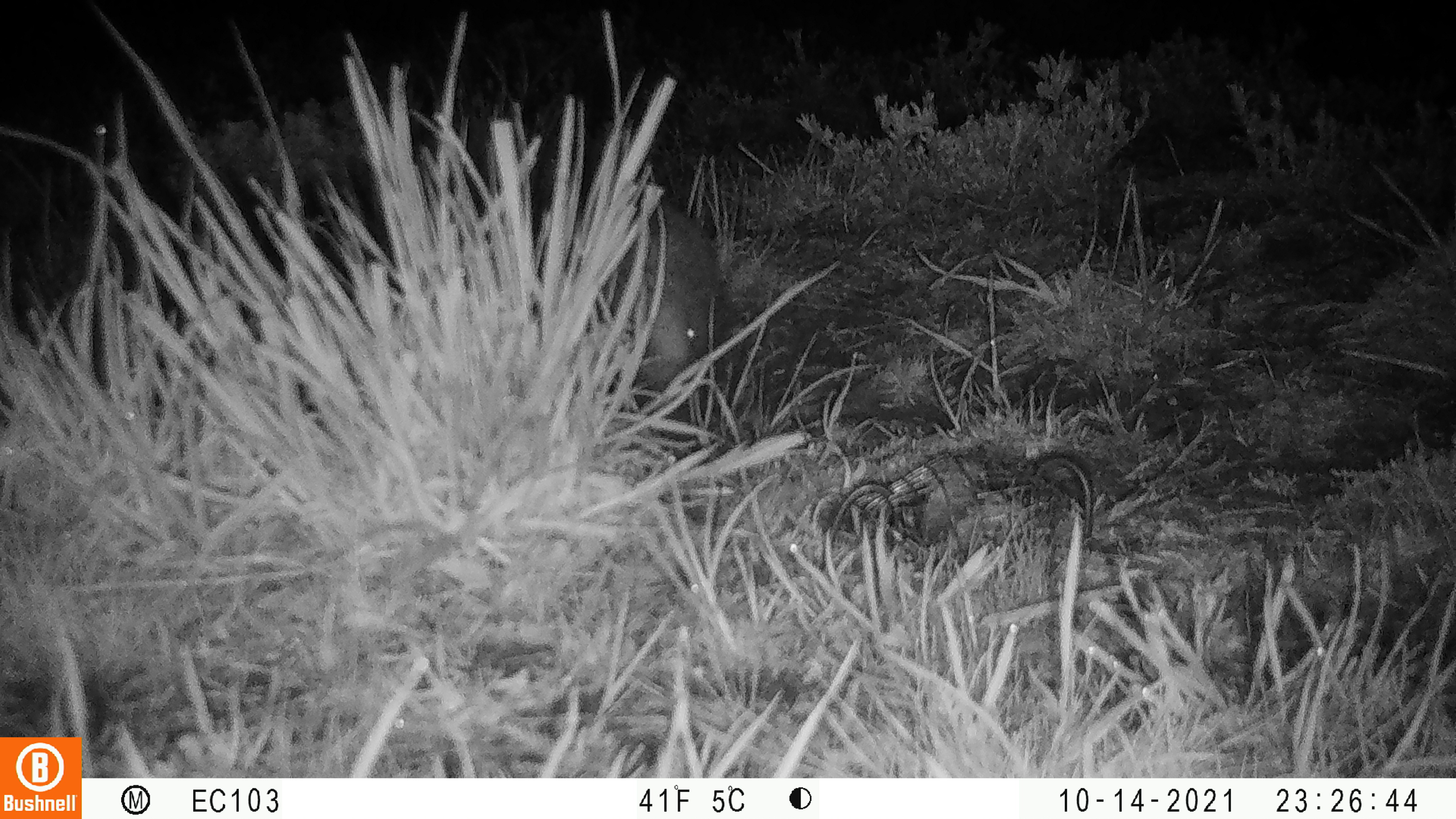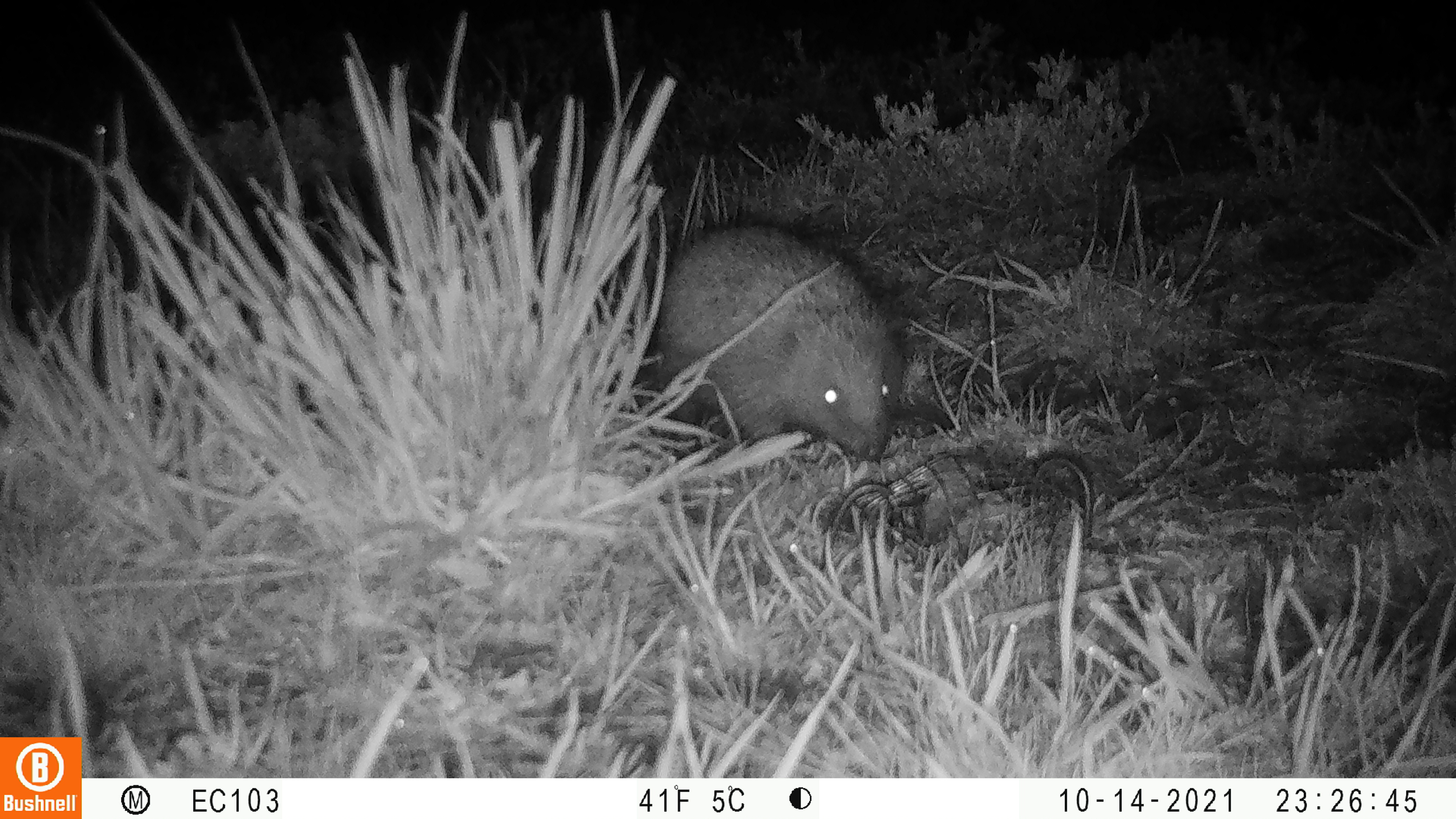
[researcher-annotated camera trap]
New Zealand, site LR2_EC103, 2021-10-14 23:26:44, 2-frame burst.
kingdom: Animalia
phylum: Chordata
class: Mammalia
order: Eulipotyphla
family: Erinaceidae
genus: Erinaceus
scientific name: Erinaceus europaeus europaeus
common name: european hedgehog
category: hedgehog